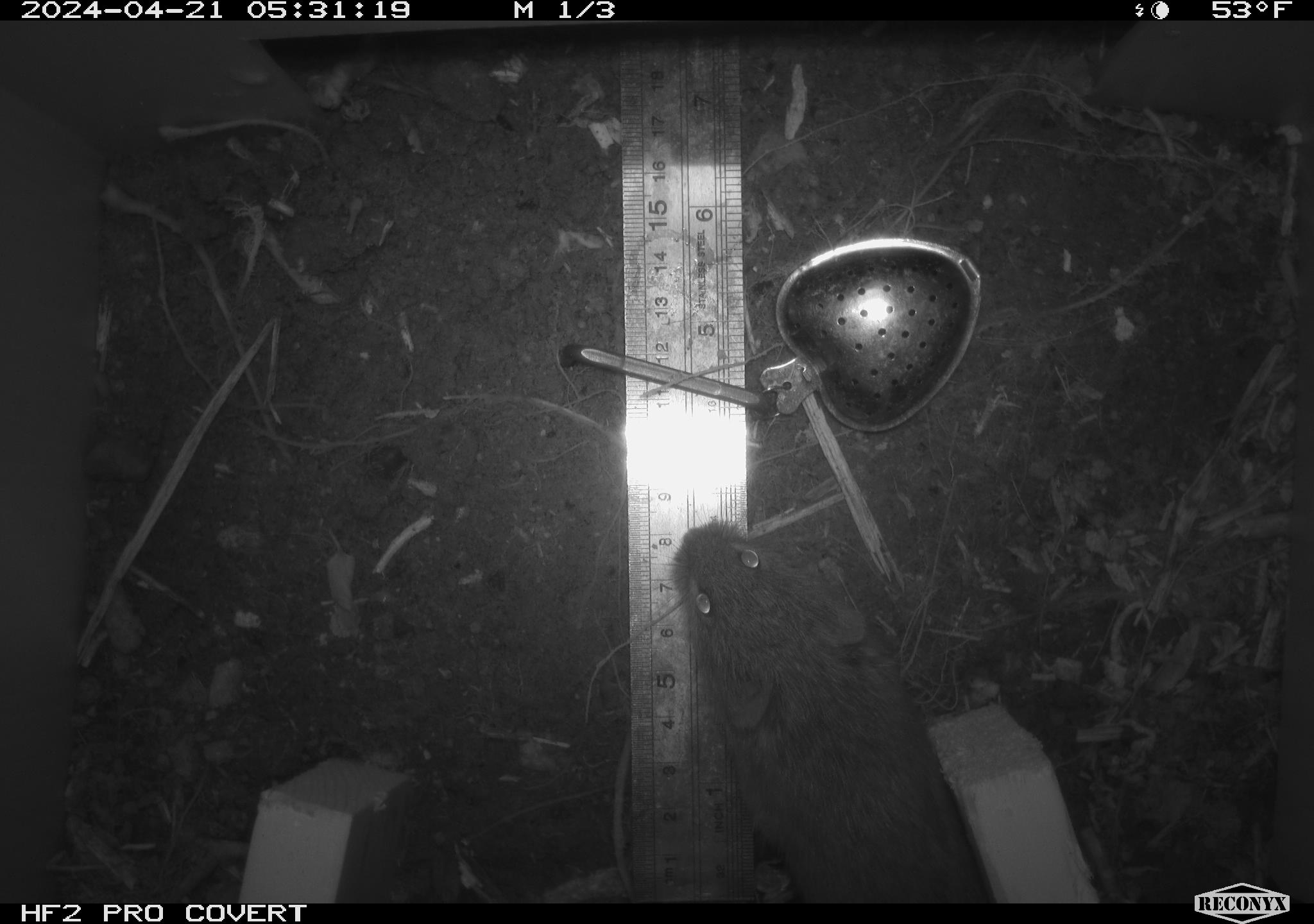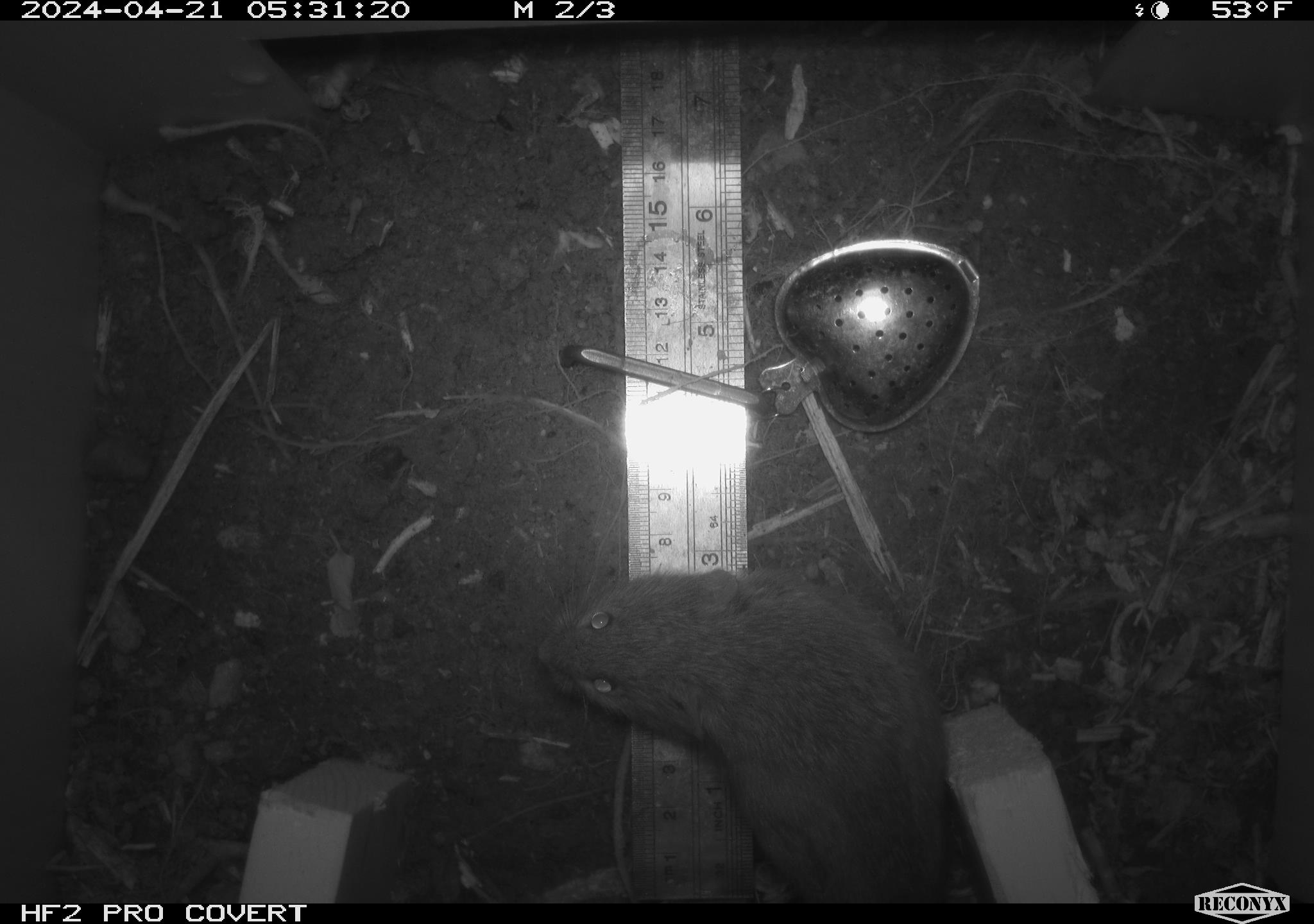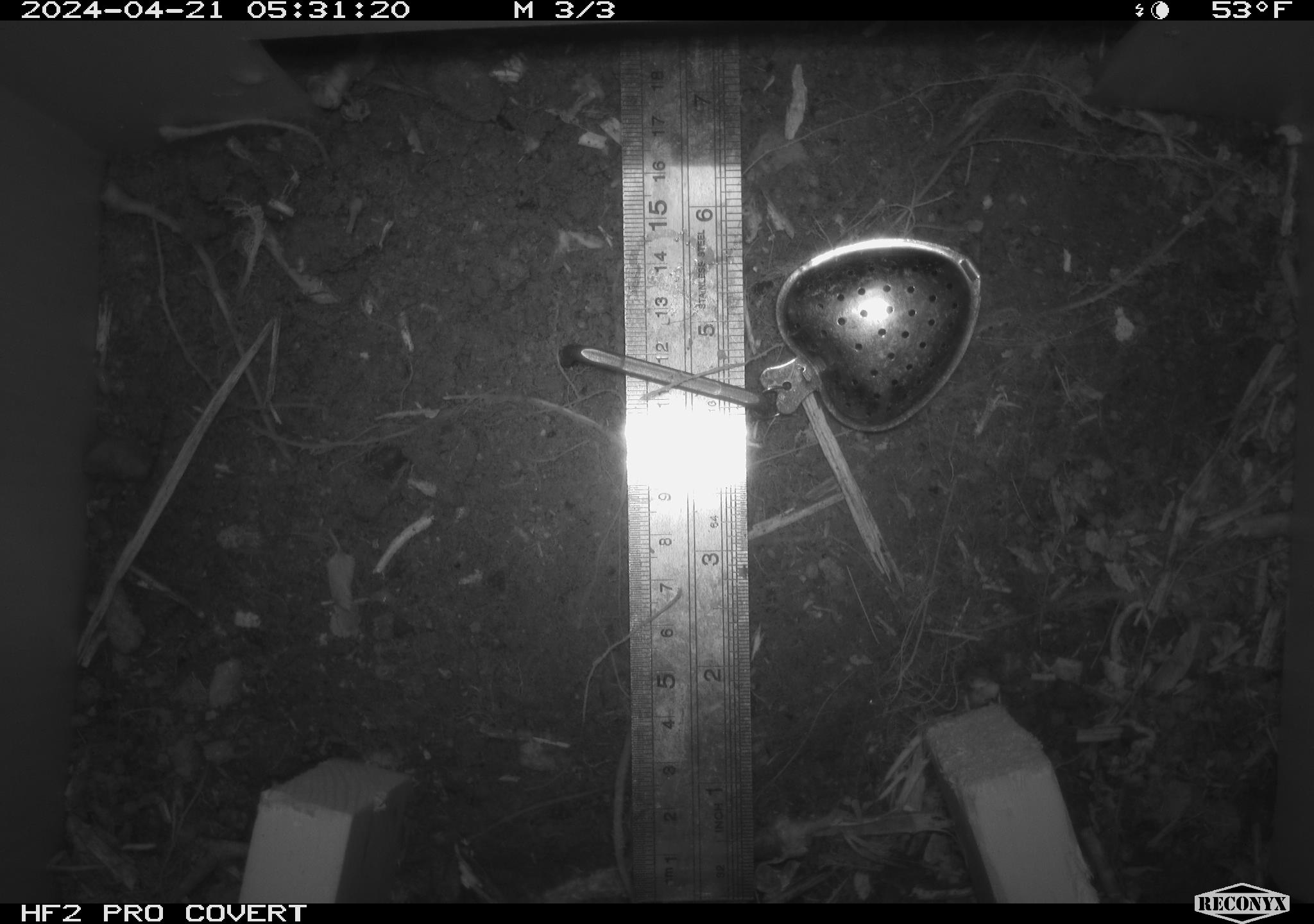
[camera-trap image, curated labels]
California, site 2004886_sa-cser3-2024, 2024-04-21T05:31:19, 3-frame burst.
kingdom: Animalia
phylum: Chordata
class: Mammalia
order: Rodentia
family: Cricetidae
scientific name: Cricetidae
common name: hamsters, voles, lemmings, and allies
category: cricetidae family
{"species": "cricetidae family (hamsters, voles, lemmings, and allies) (Cricetidae)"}